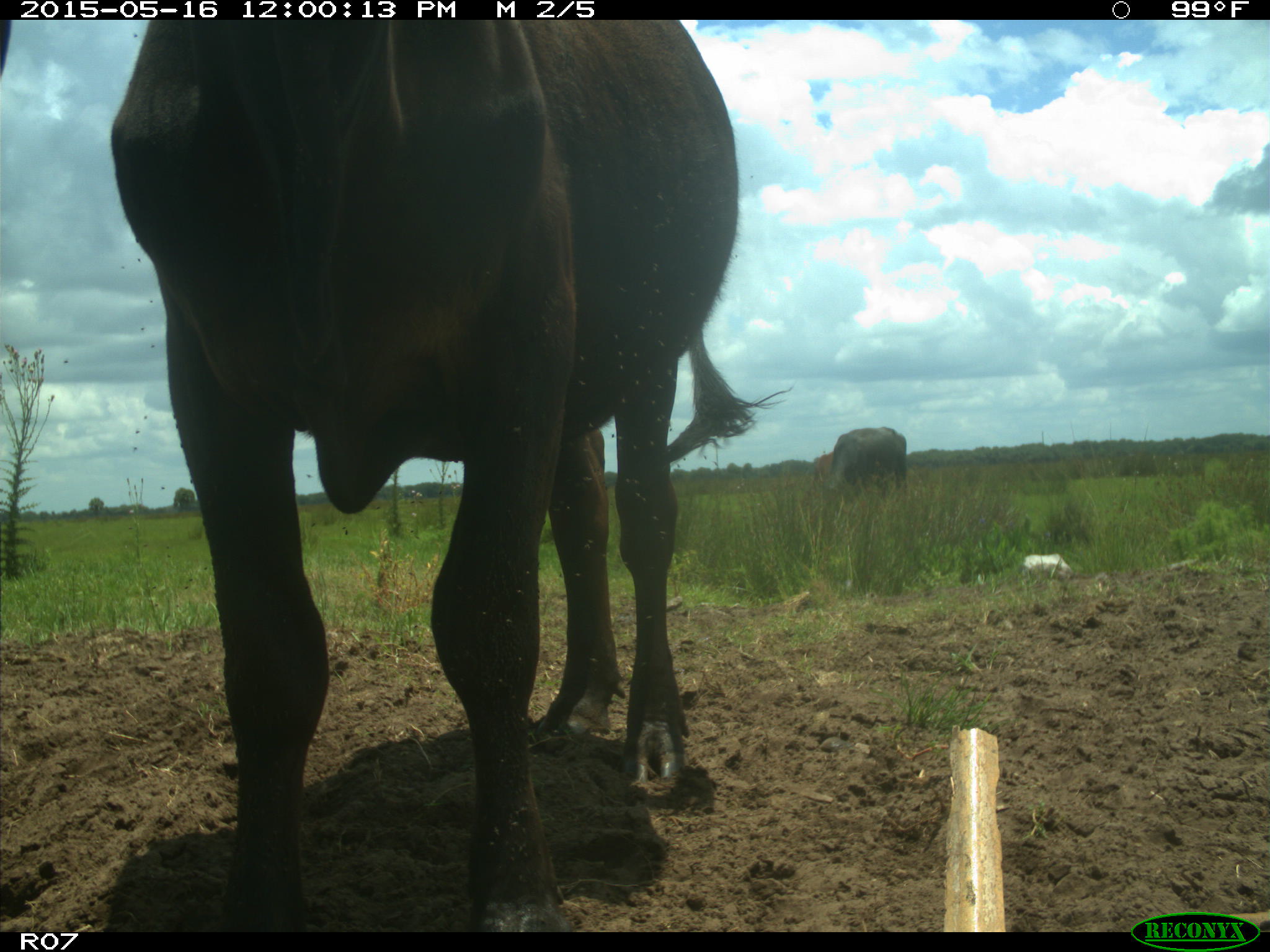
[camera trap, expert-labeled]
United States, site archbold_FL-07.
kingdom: Animalia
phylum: Chordata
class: Mammalia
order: Artiodactyla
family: Bovidae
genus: Bos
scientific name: Bos taurus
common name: domestic cow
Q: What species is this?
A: Bos taurus (domestic cow).